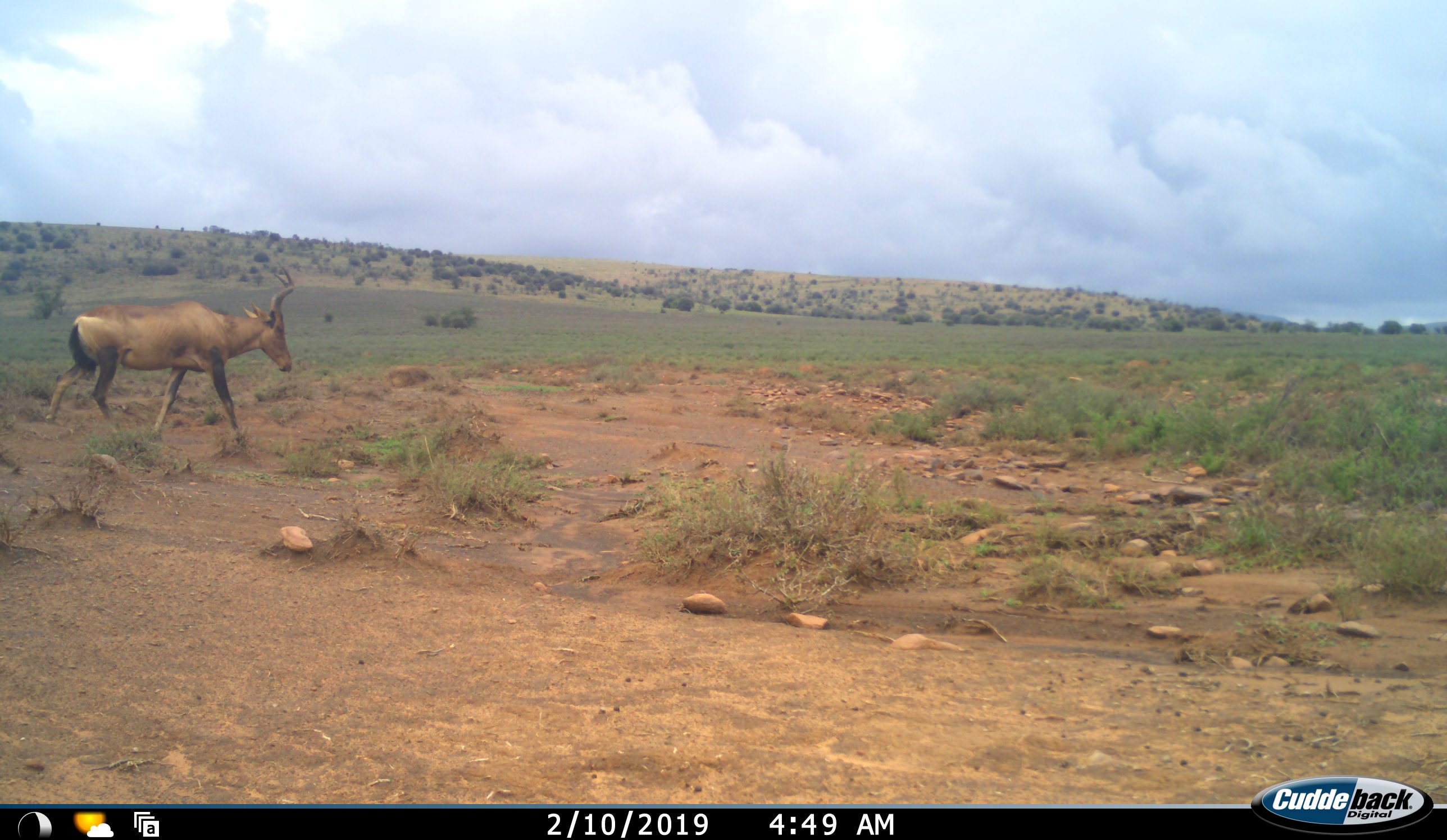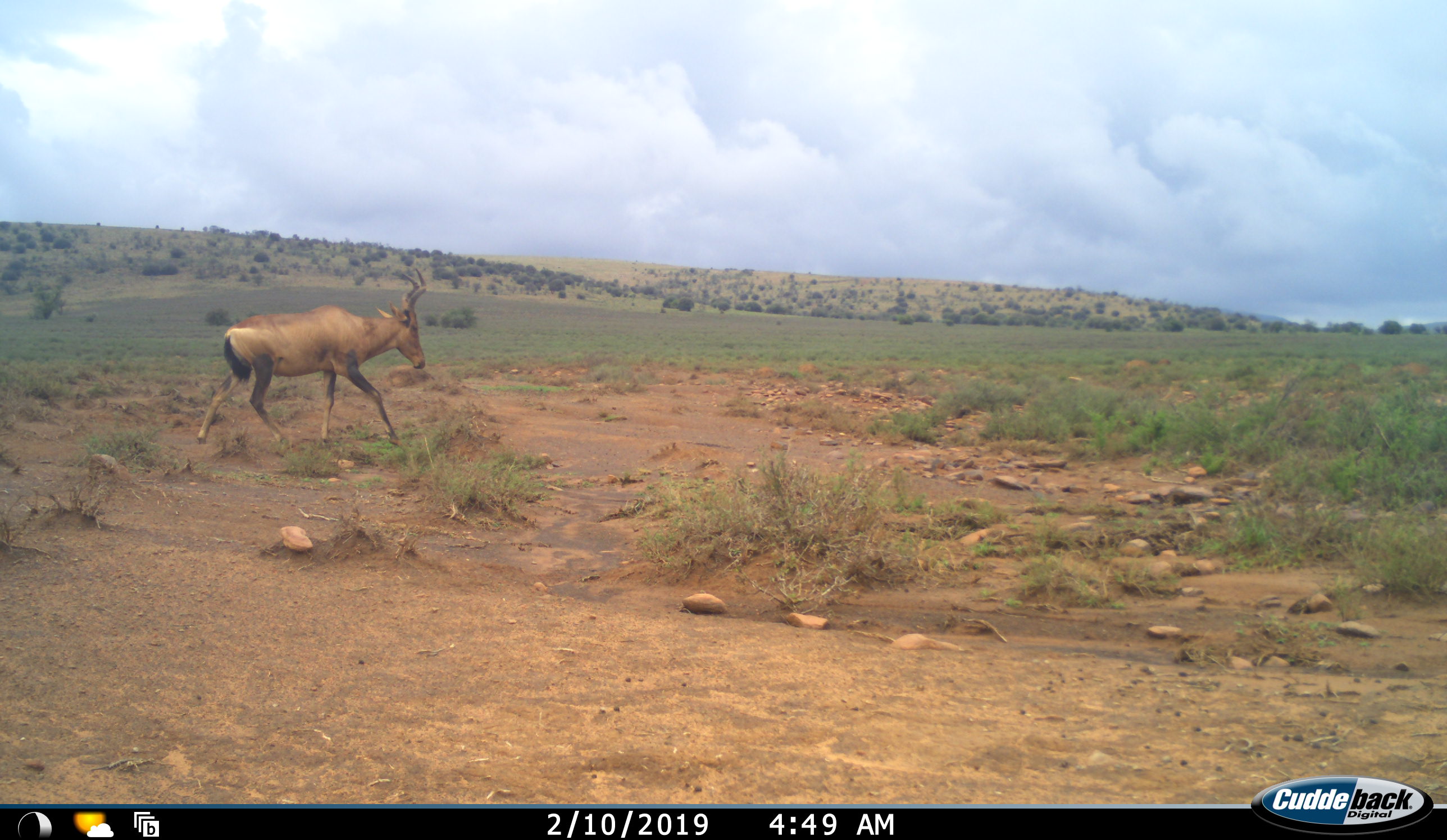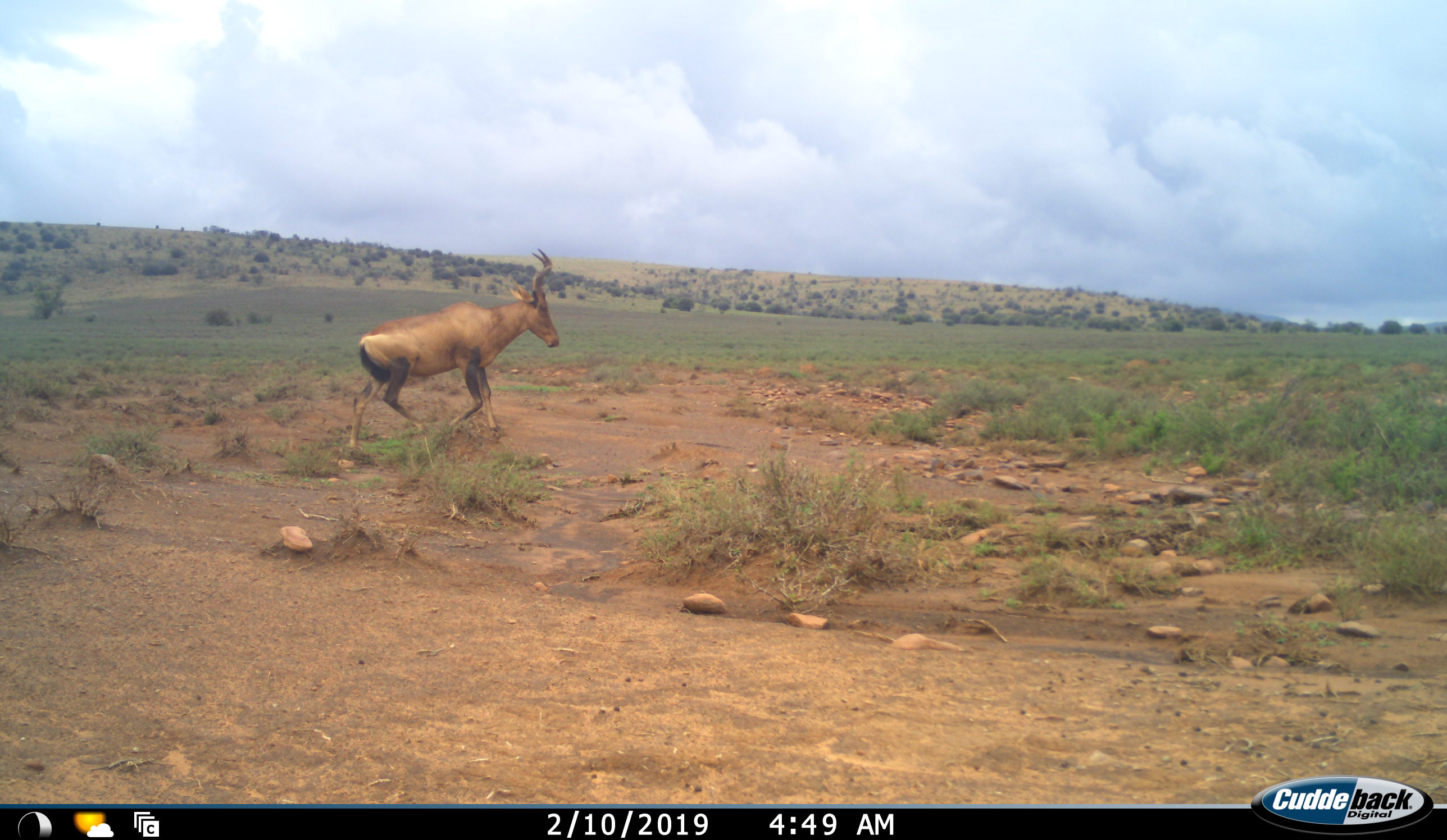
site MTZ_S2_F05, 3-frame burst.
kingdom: Animalia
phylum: Chordata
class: Mammalia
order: Artiodactyla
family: Bovidae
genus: Alcelaphus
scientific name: Alcelaphus buselaphus caama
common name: red hartebeest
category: hartebeestred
Hartebeestred (red hartebeest) (Alcelaphus buselaphus caama), count 1. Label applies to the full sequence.